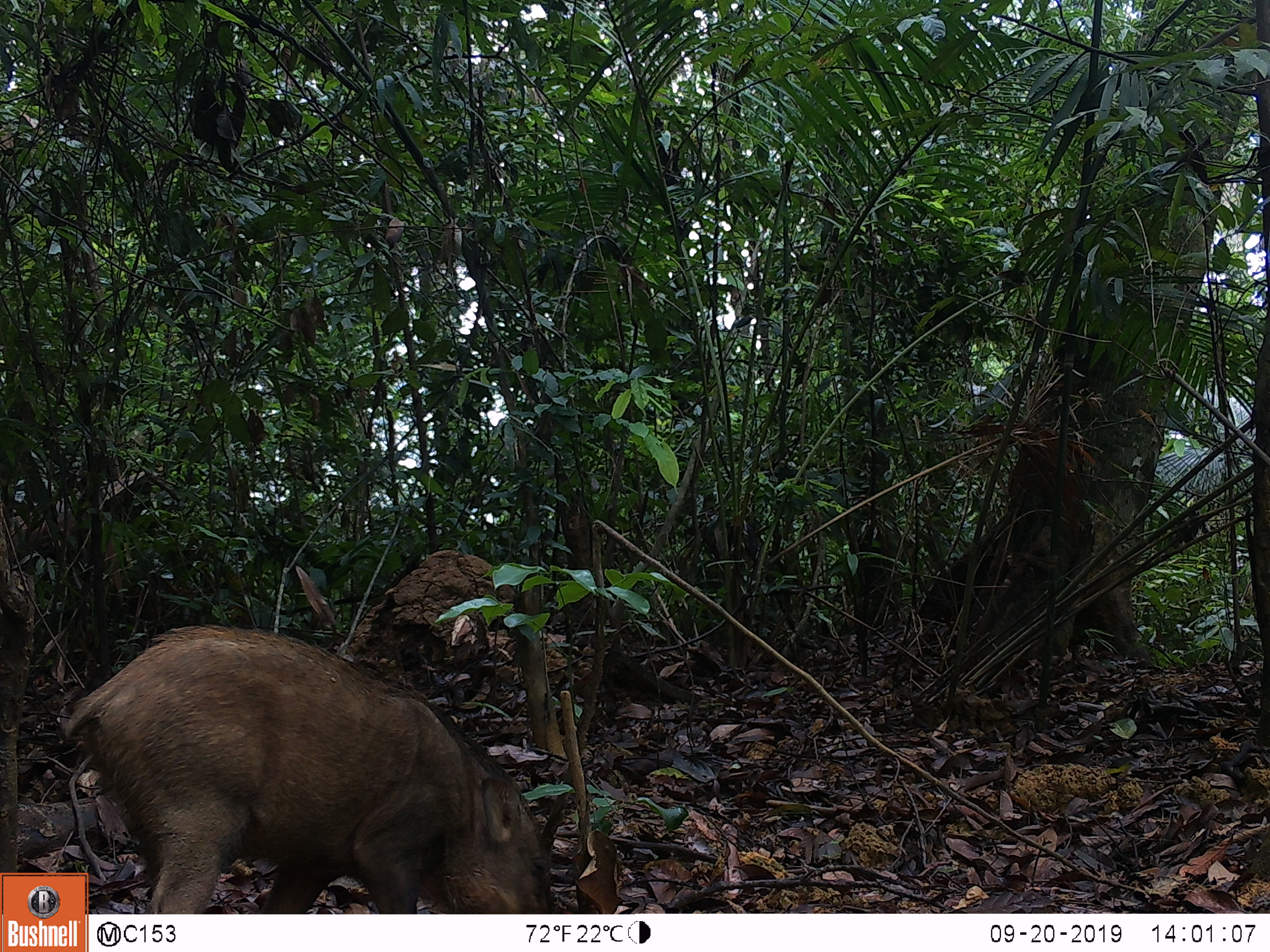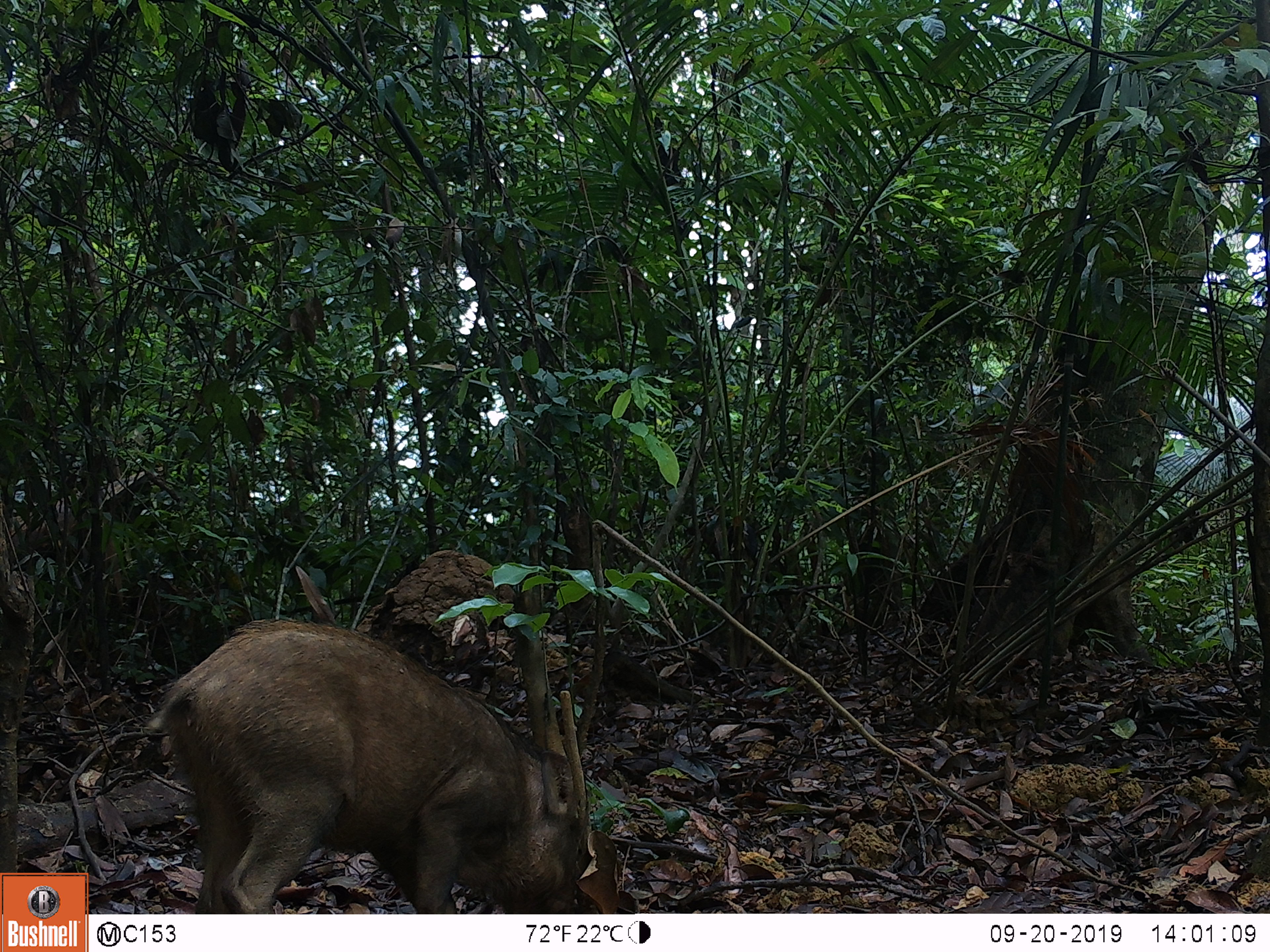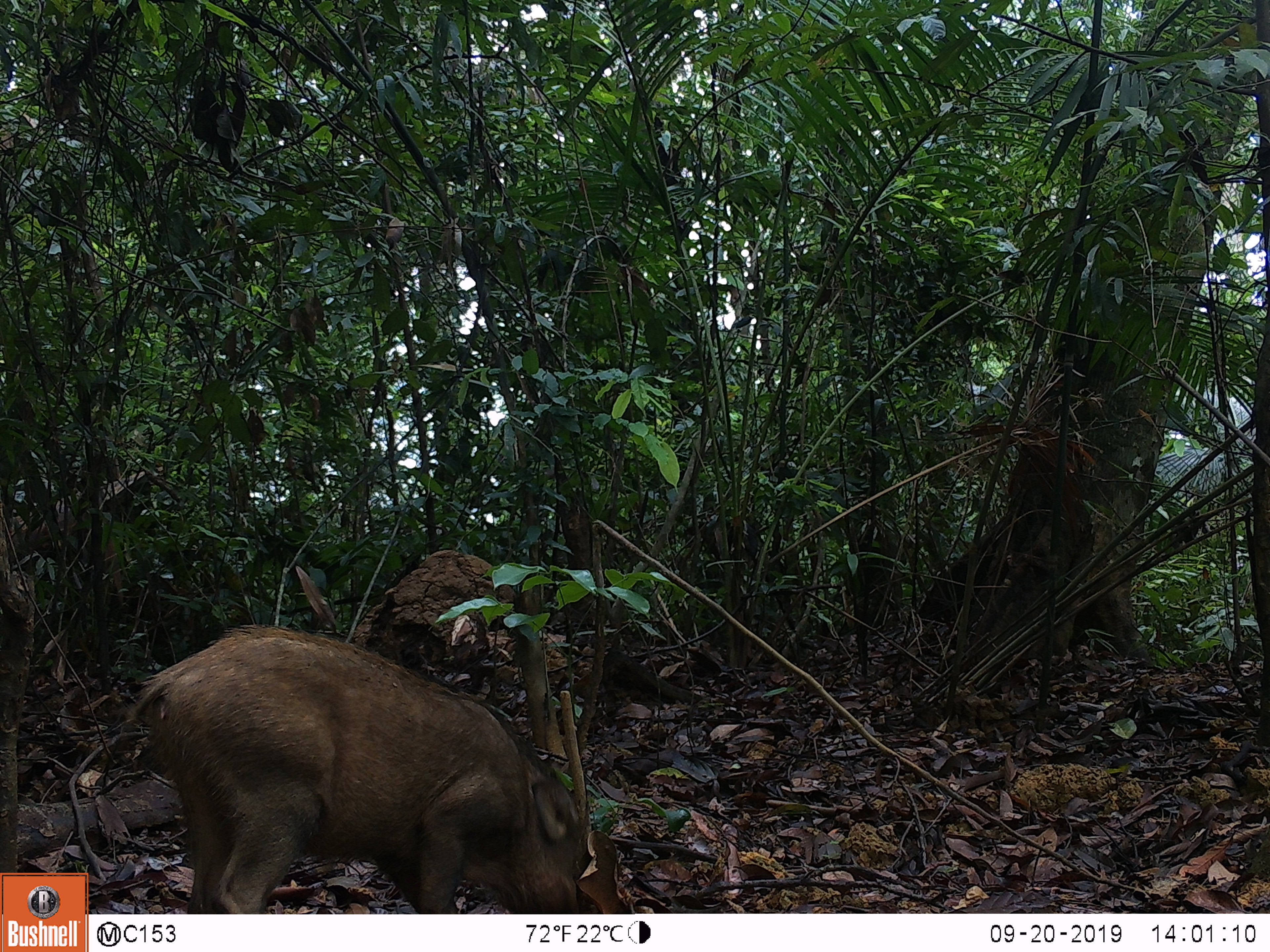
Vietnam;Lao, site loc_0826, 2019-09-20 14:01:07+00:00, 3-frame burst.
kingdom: Animalia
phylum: Chordata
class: Mammalia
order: Artiodactyla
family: Suidae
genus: Sus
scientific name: Sus scrofa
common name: eurasian wild pig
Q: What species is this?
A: Eurasian wild pig (Sus scrofa).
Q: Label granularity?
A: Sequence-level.